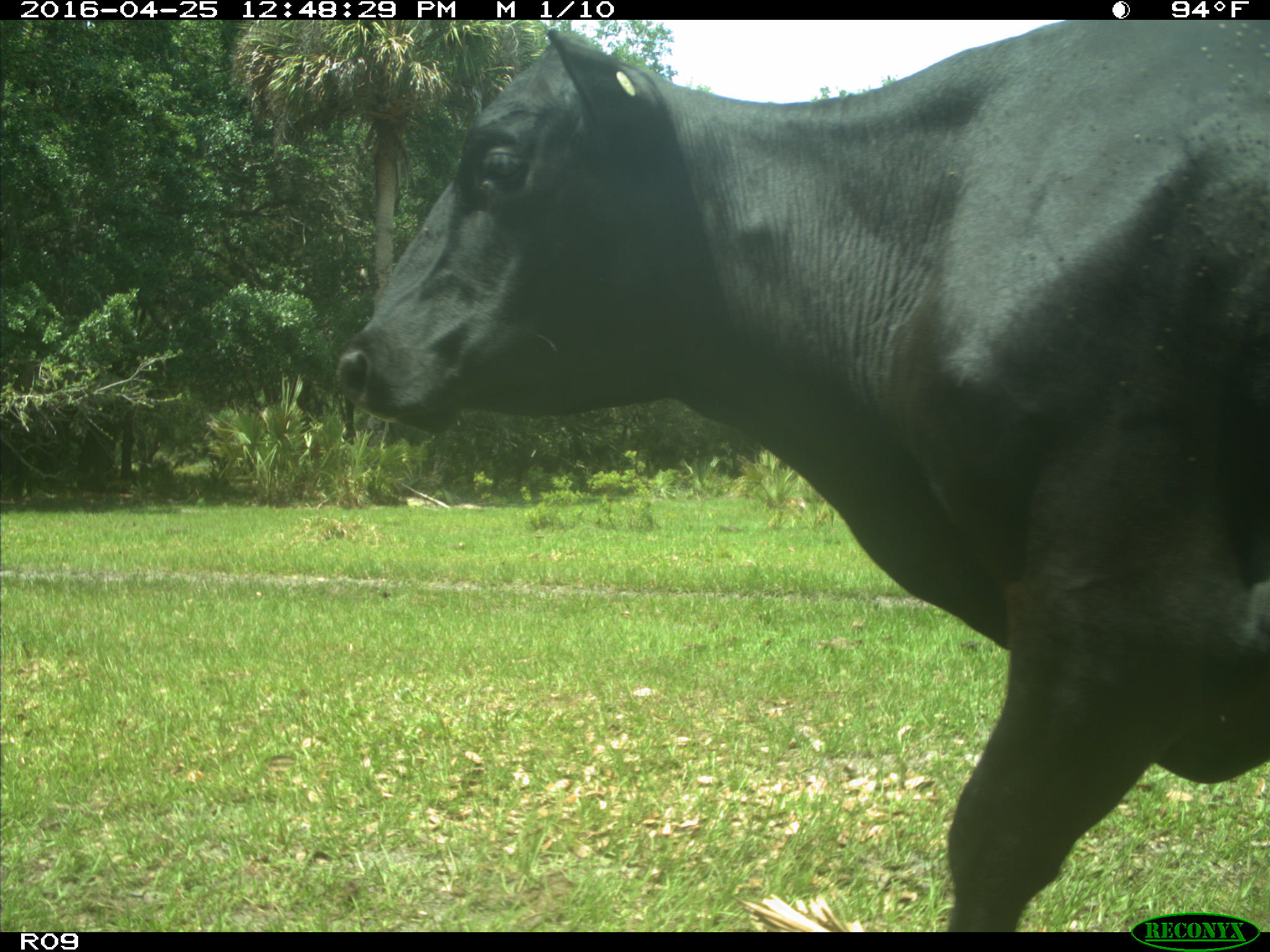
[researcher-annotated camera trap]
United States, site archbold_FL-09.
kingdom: Animalia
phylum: Chordata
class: Mammalia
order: Artiodactyla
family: Bovidae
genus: Bos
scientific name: Bos taurus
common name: domestic cow